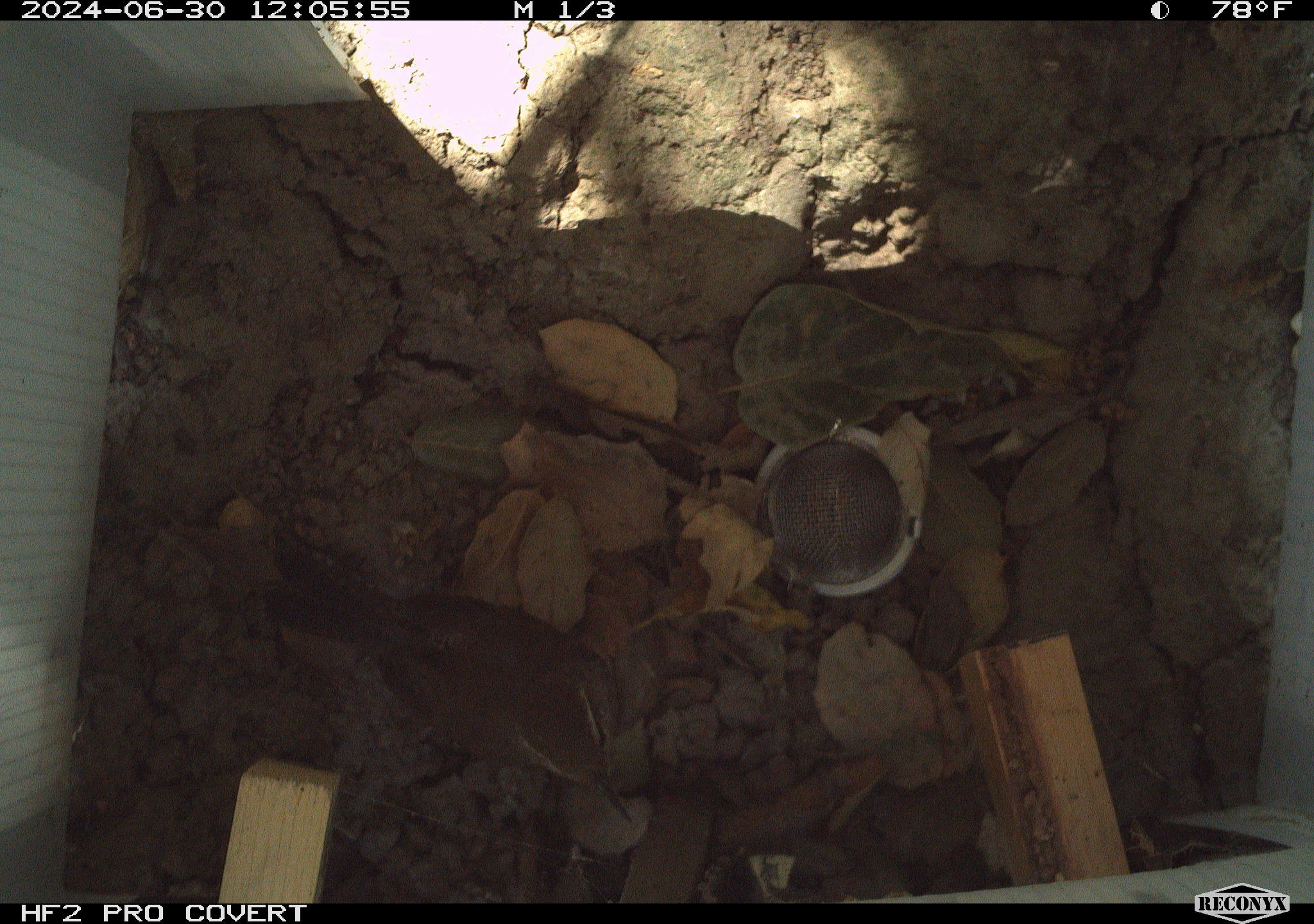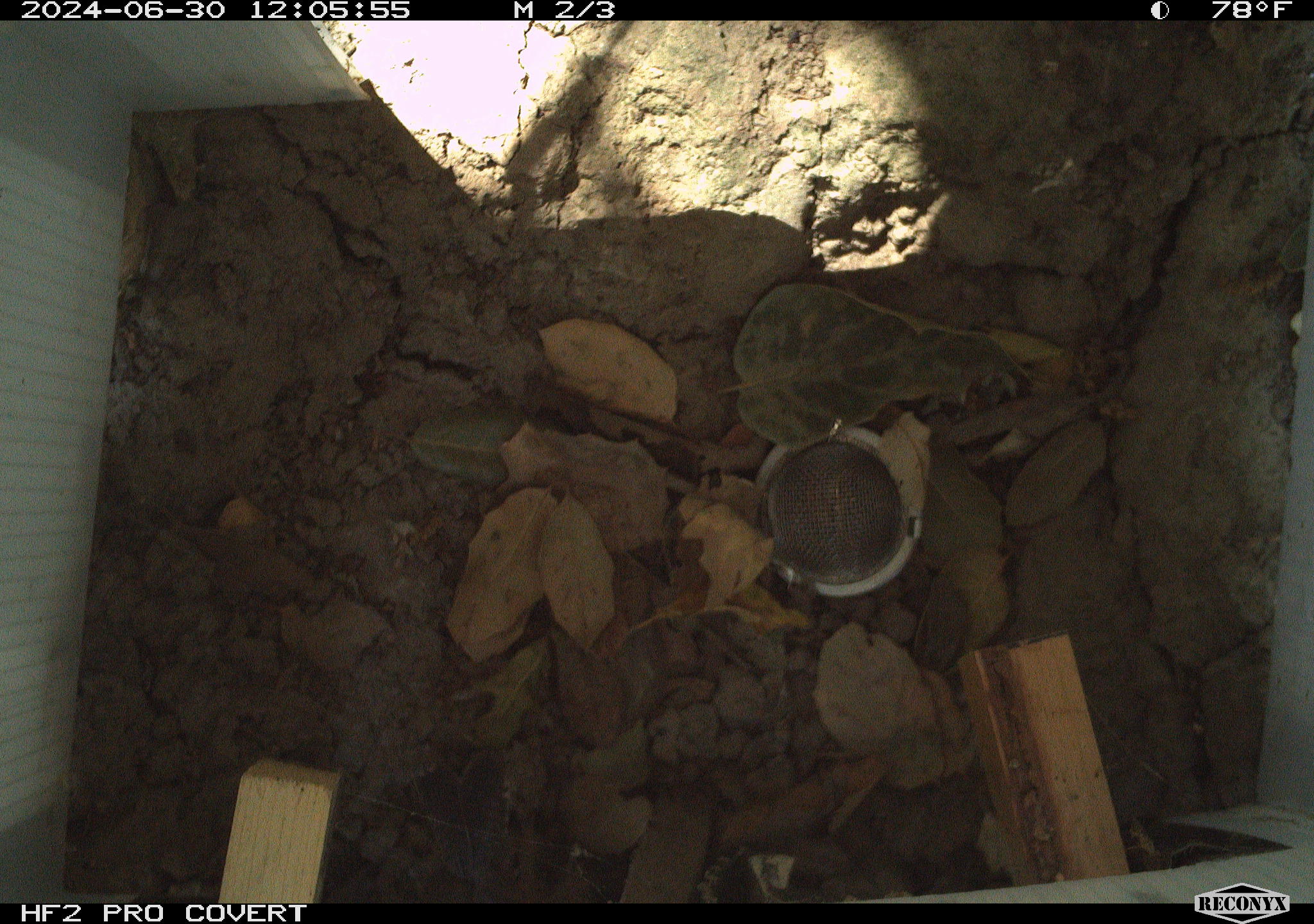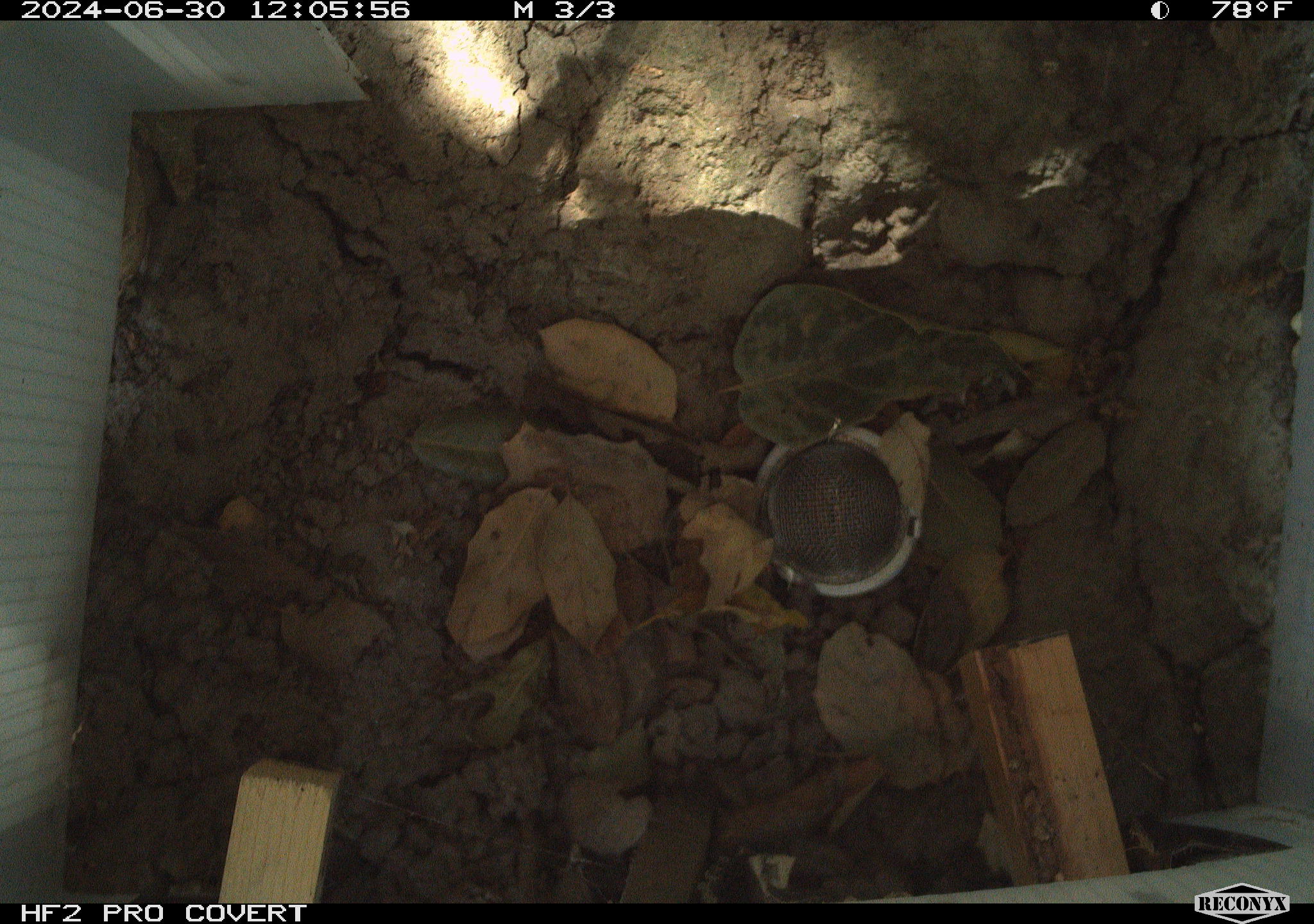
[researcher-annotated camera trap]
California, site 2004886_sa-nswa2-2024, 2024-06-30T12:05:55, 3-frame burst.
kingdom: Animalia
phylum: Chordata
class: Aves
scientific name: Aves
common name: bird